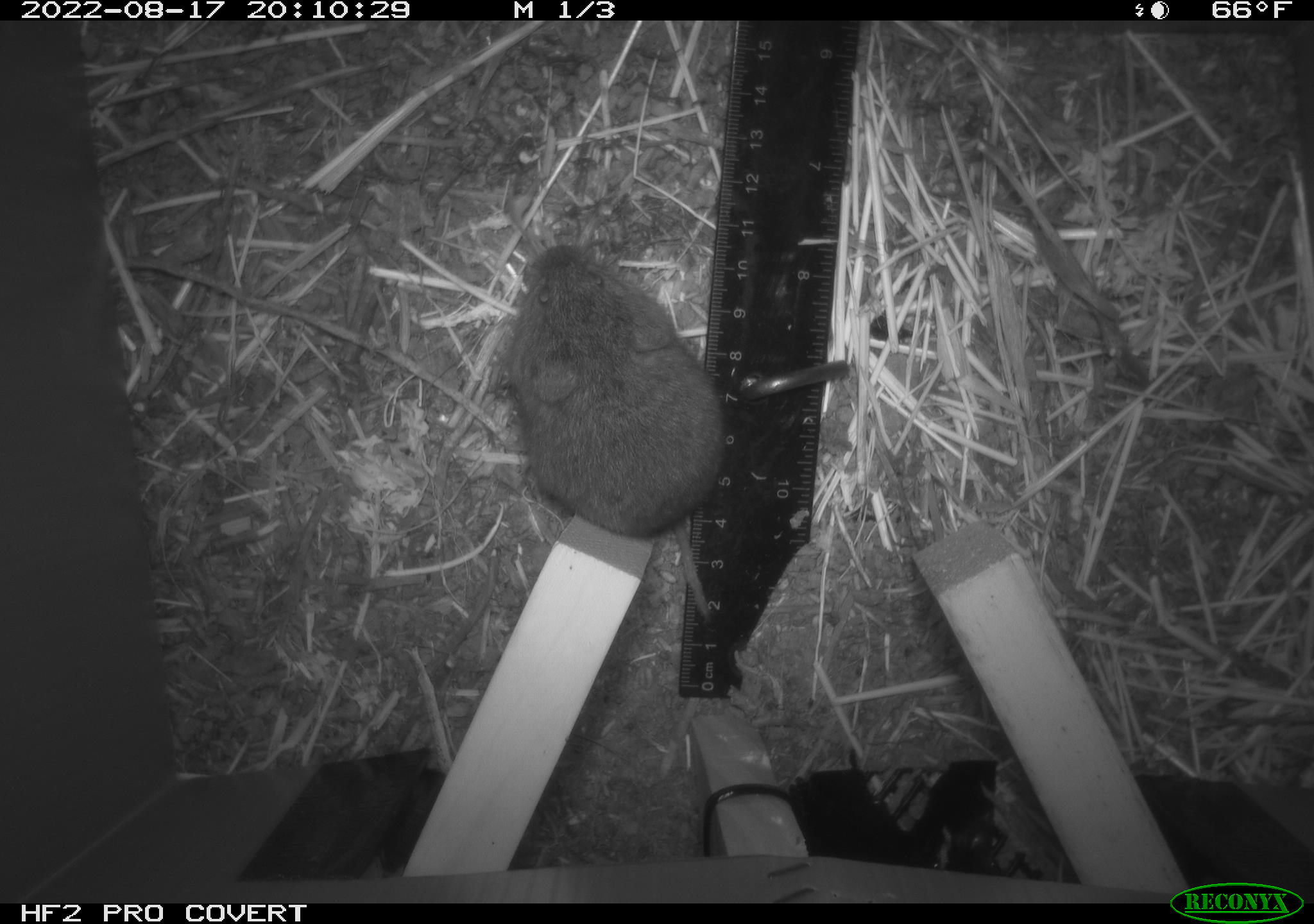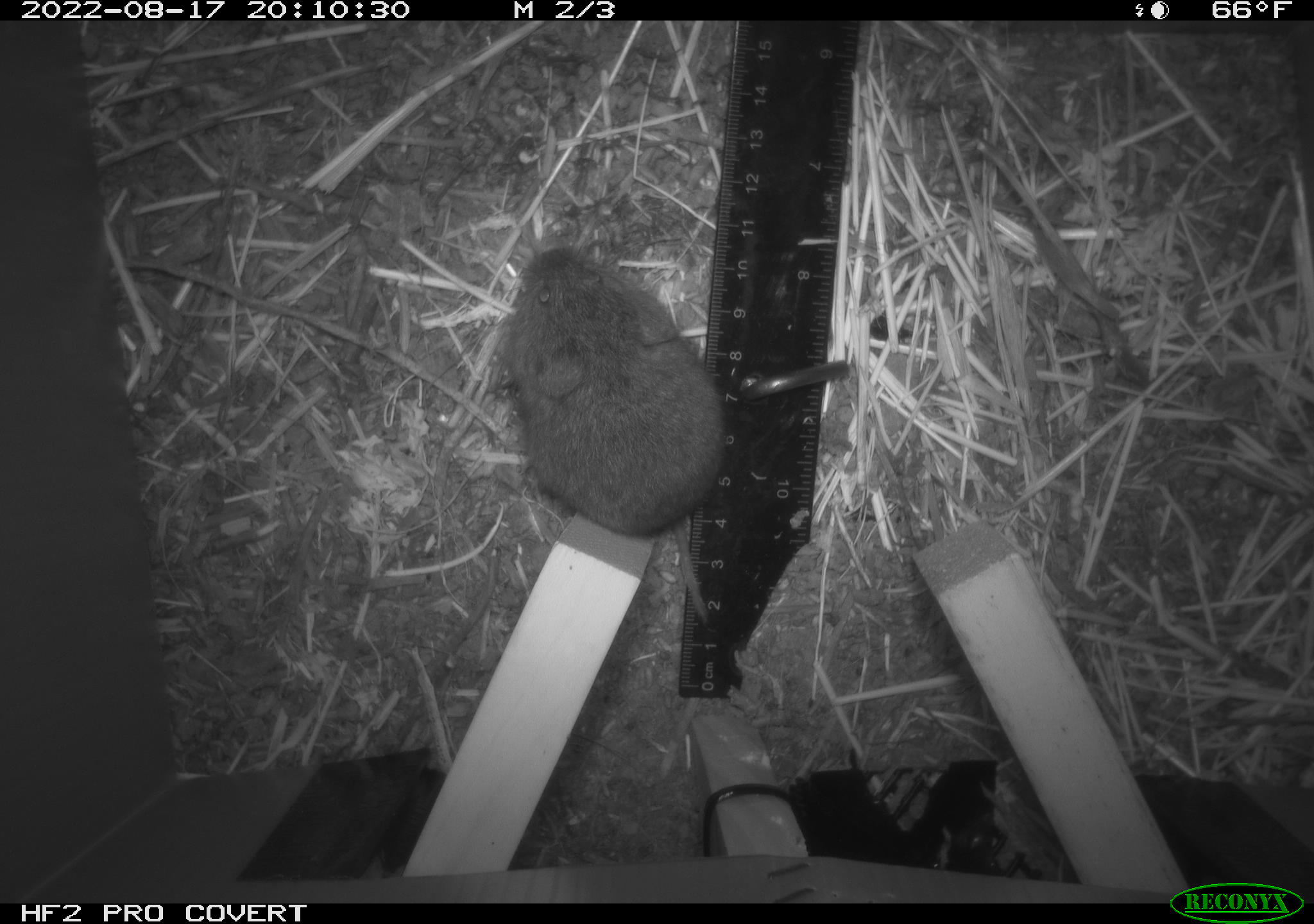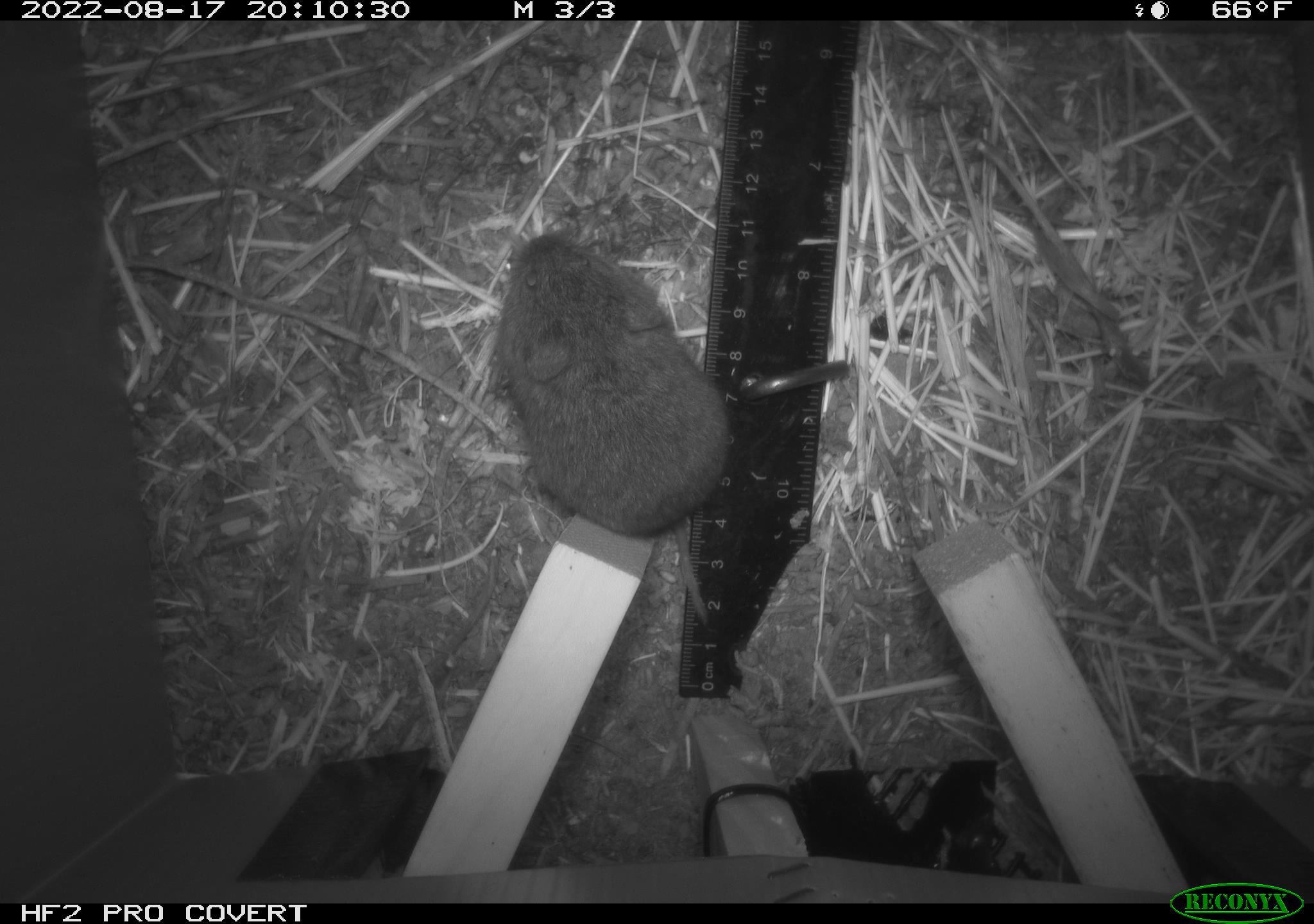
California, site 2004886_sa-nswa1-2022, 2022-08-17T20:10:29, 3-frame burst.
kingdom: Animalia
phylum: Chordata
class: Mammalia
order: Rodentia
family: Cricetidae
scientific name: Cricetidae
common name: hamsters, voles, lemmings, and allies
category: cricetidae family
Cricetidae family (hamsters, voles, lemmings, and allies) (Cricetidae).